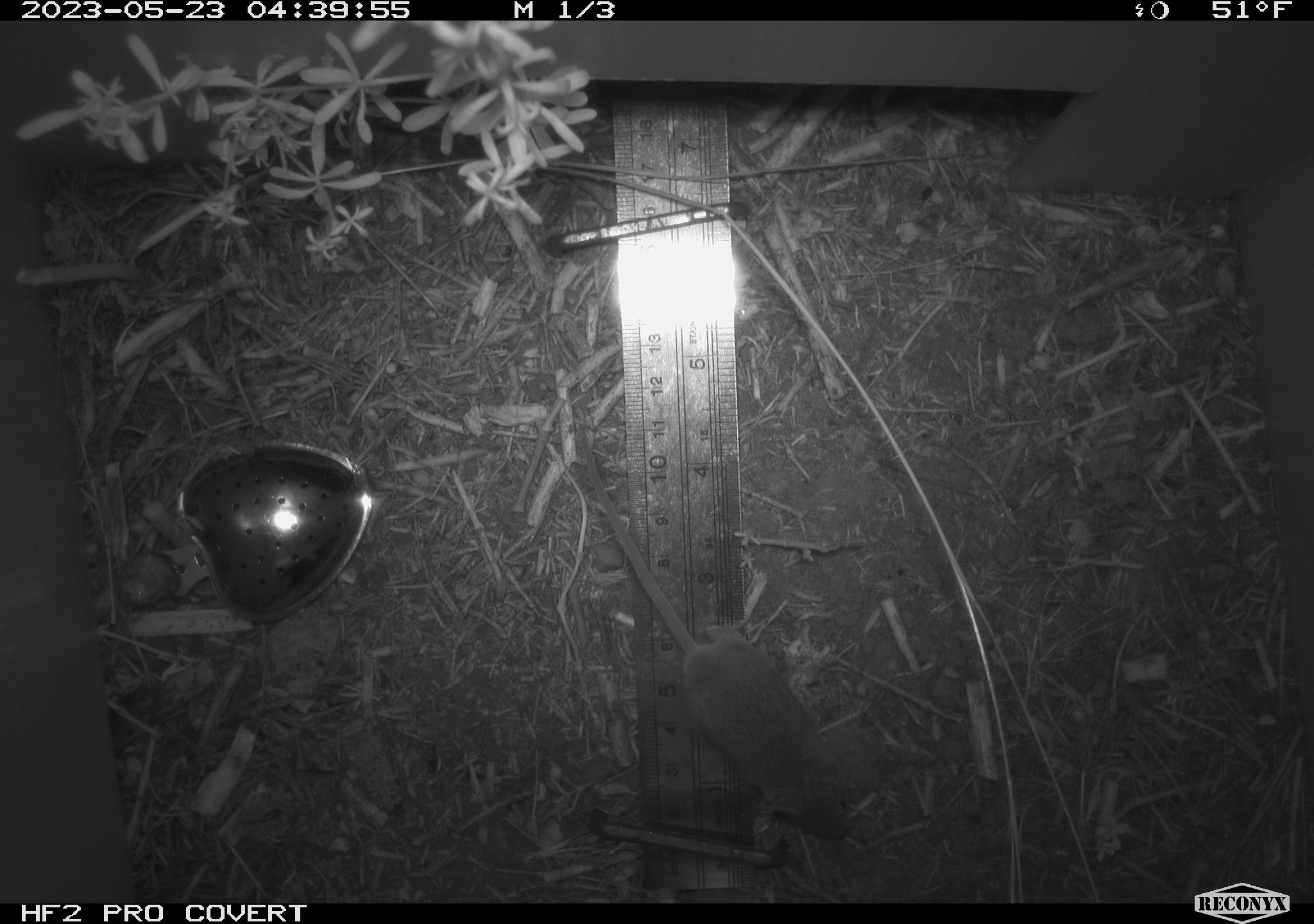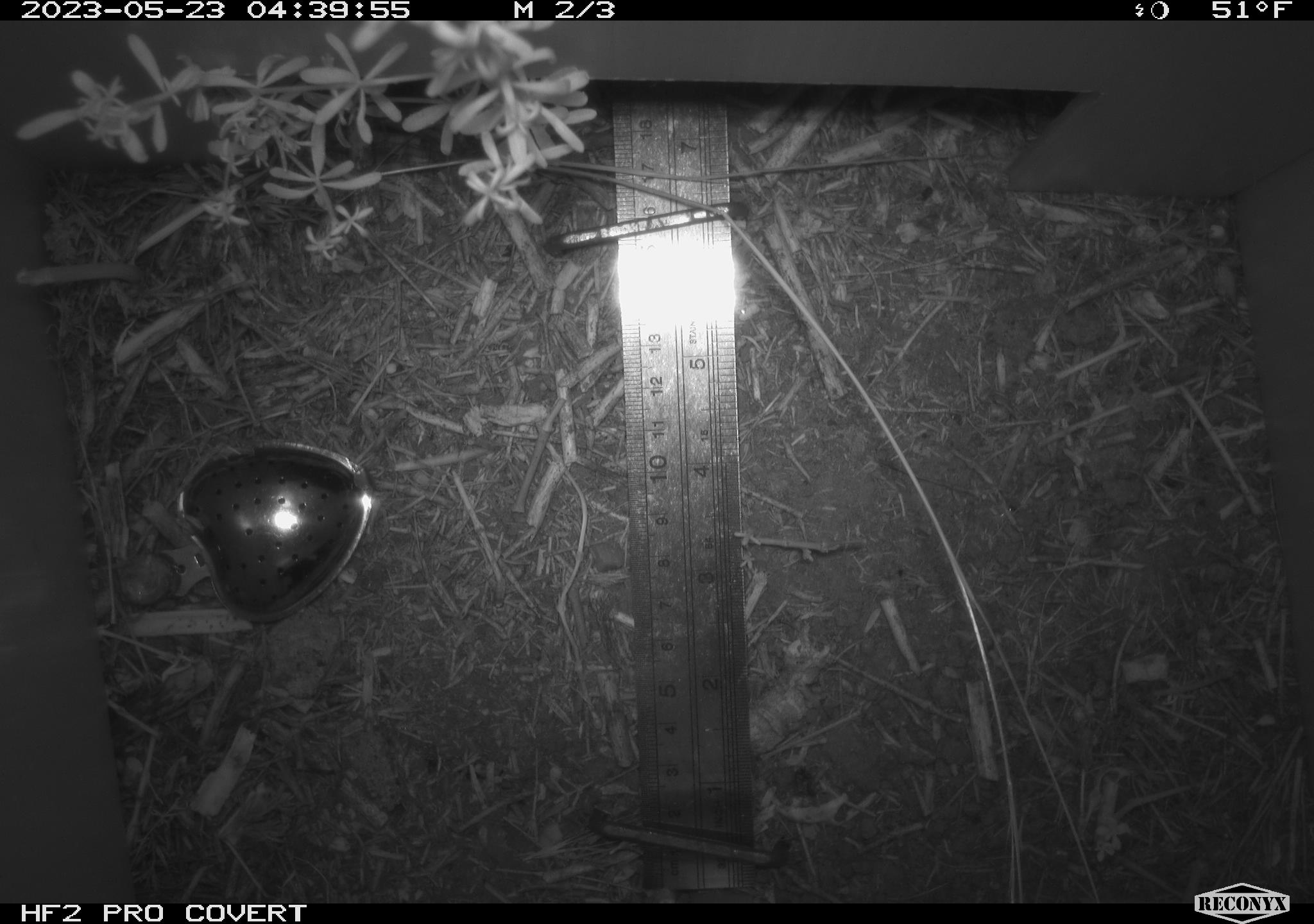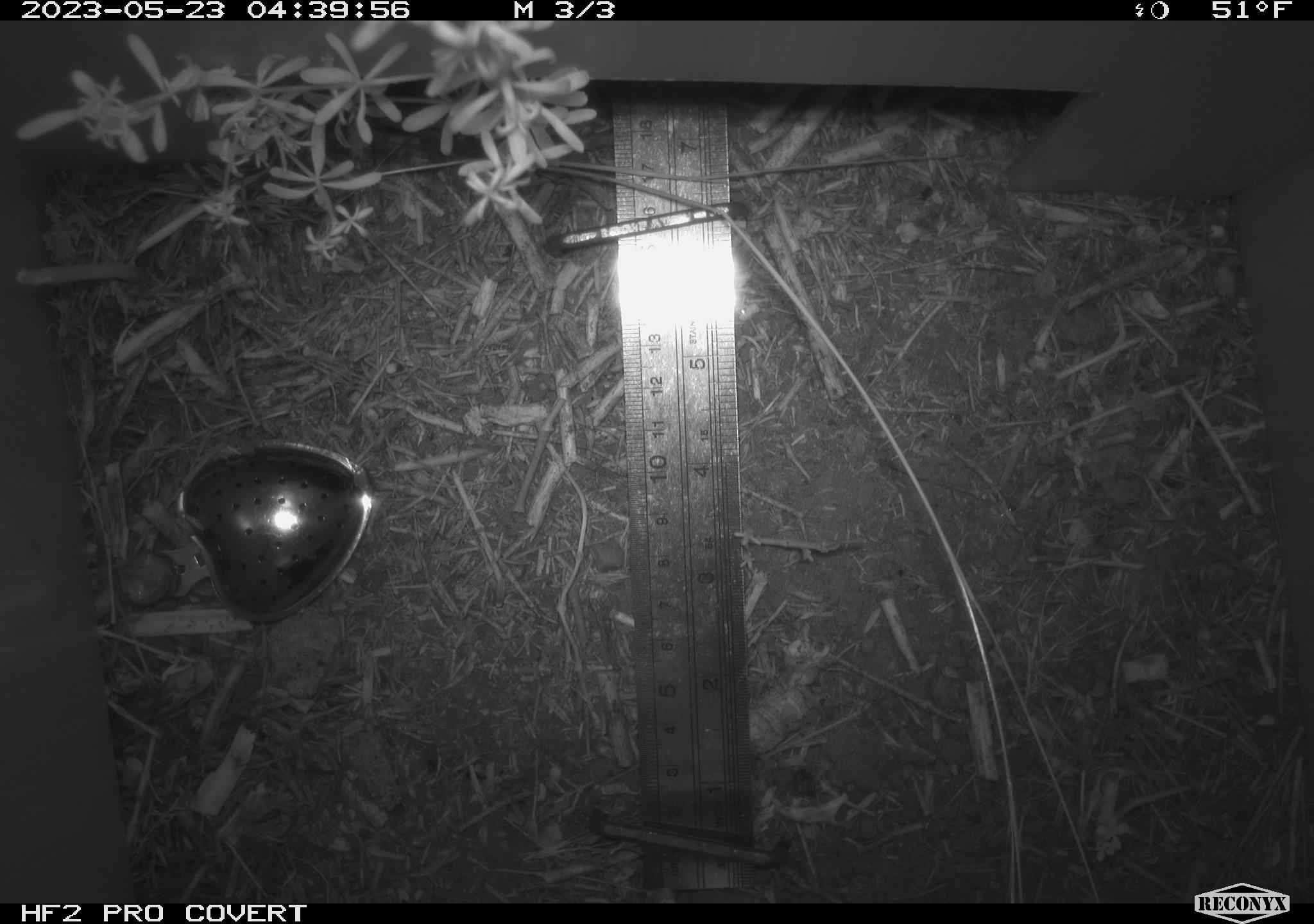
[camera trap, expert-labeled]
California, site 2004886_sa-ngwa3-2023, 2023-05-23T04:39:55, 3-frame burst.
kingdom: Animalia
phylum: Chordata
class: Mammalia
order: Rodentia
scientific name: Rodentia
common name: mouse species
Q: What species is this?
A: Mouse species (Rodentia).